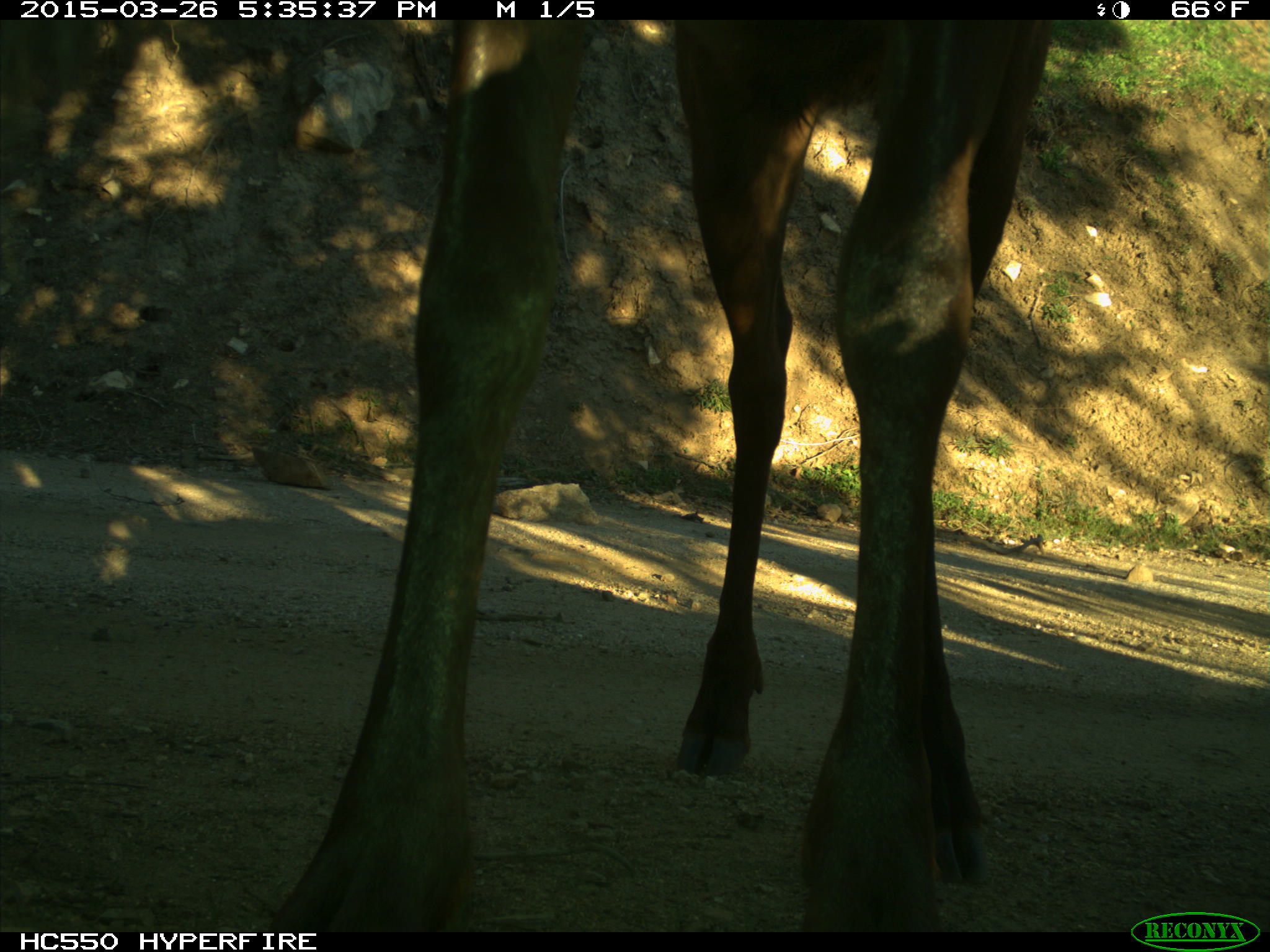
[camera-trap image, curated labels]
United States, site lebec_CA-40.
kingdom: Animalia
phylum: Chordata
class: Mammalia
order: Artiodactyla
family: Cervidae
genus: Cervus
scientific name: Cervus canadensis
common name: elk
Cervus canadensis (elk).